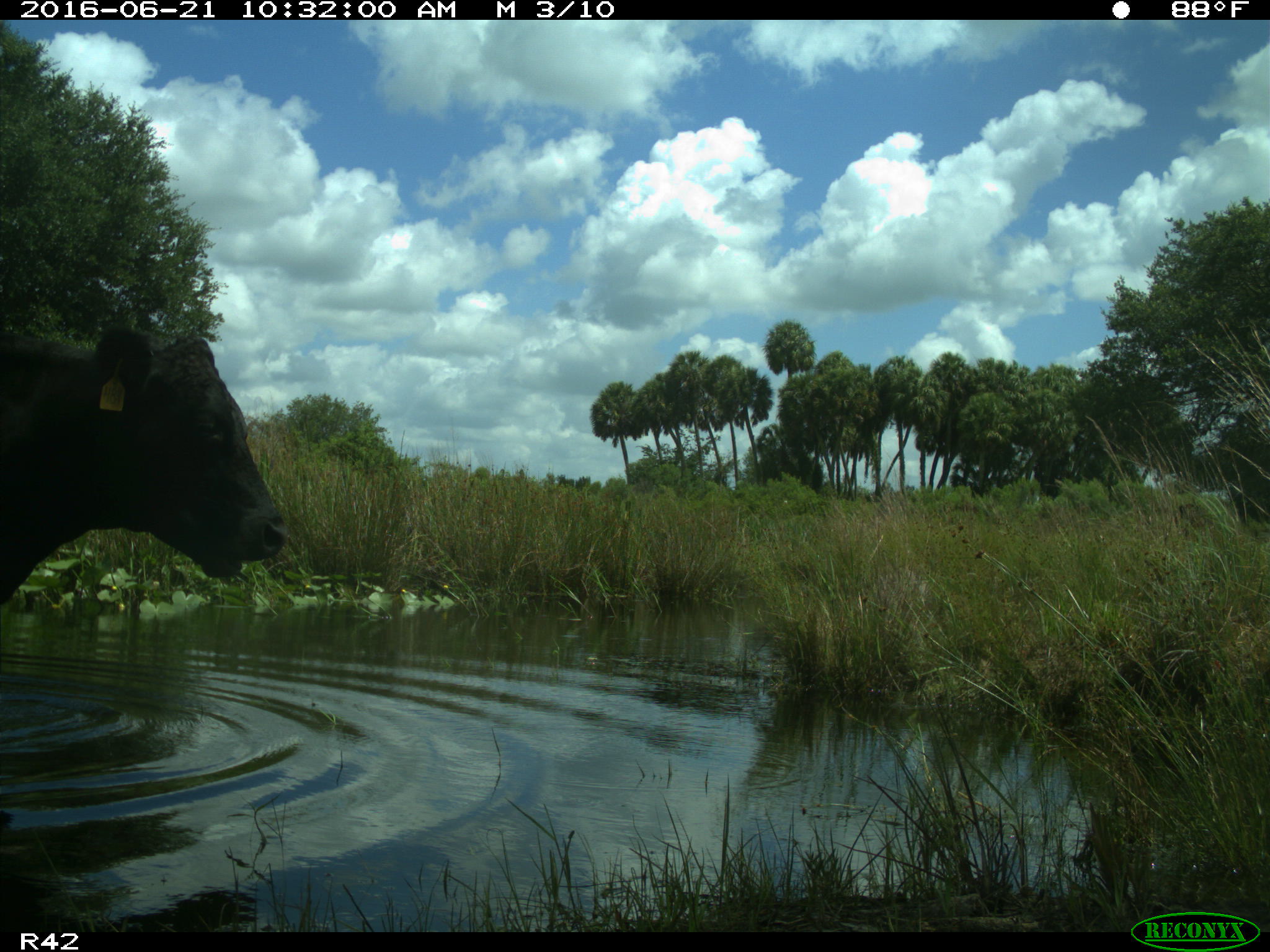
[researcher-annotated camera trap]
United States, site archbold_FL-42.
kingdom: Animalia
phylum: Chordata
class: Mammalia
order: Artiodactyla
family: Bovidae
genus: Bos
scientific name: Bos taurus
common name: domestic cow